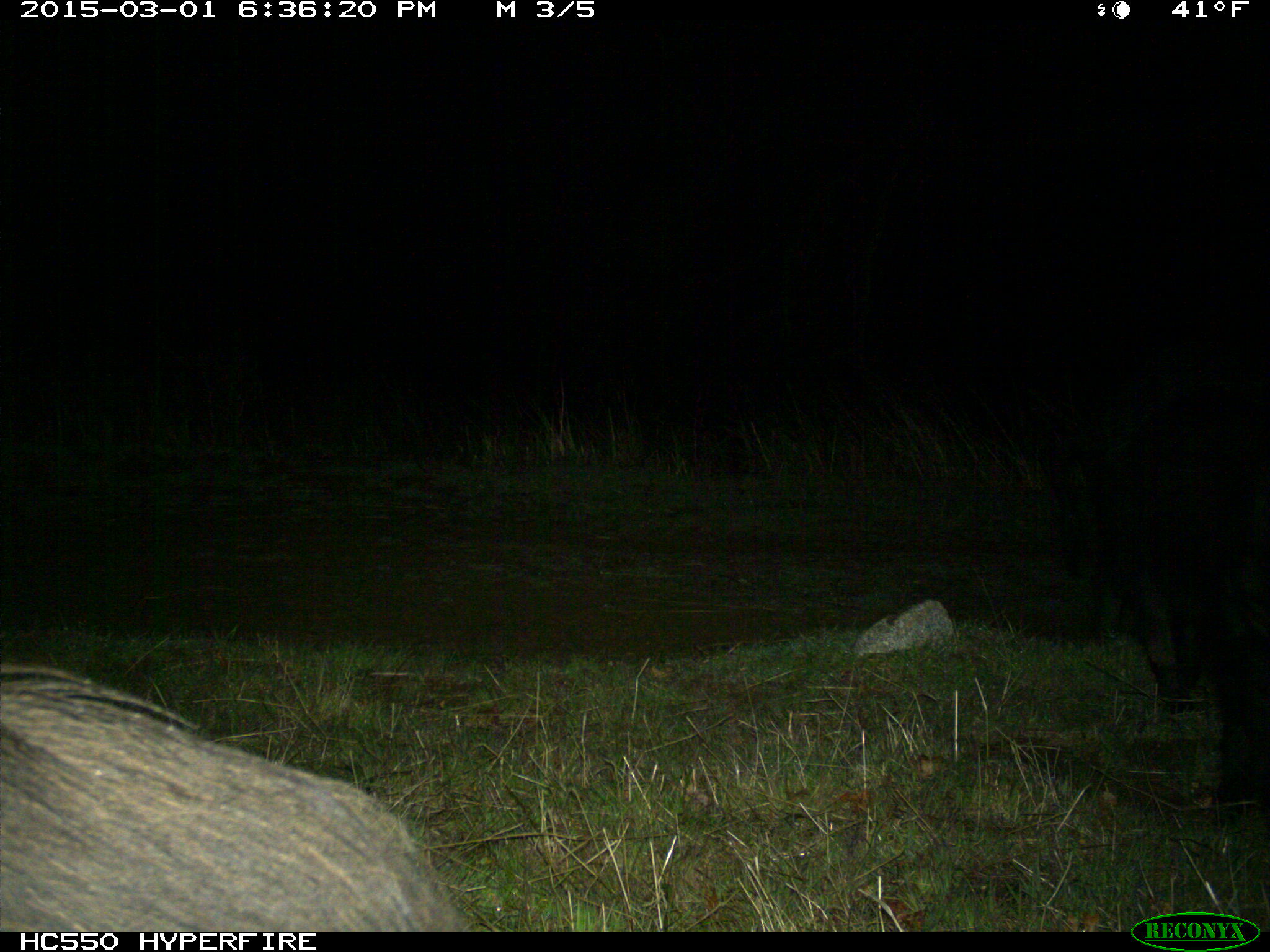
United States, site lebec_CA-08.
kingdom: Animalia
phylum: Chordata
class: Mammalia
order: Artiodactyla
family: Suidae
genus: Sus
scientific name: Sus scrofa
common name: wild boar